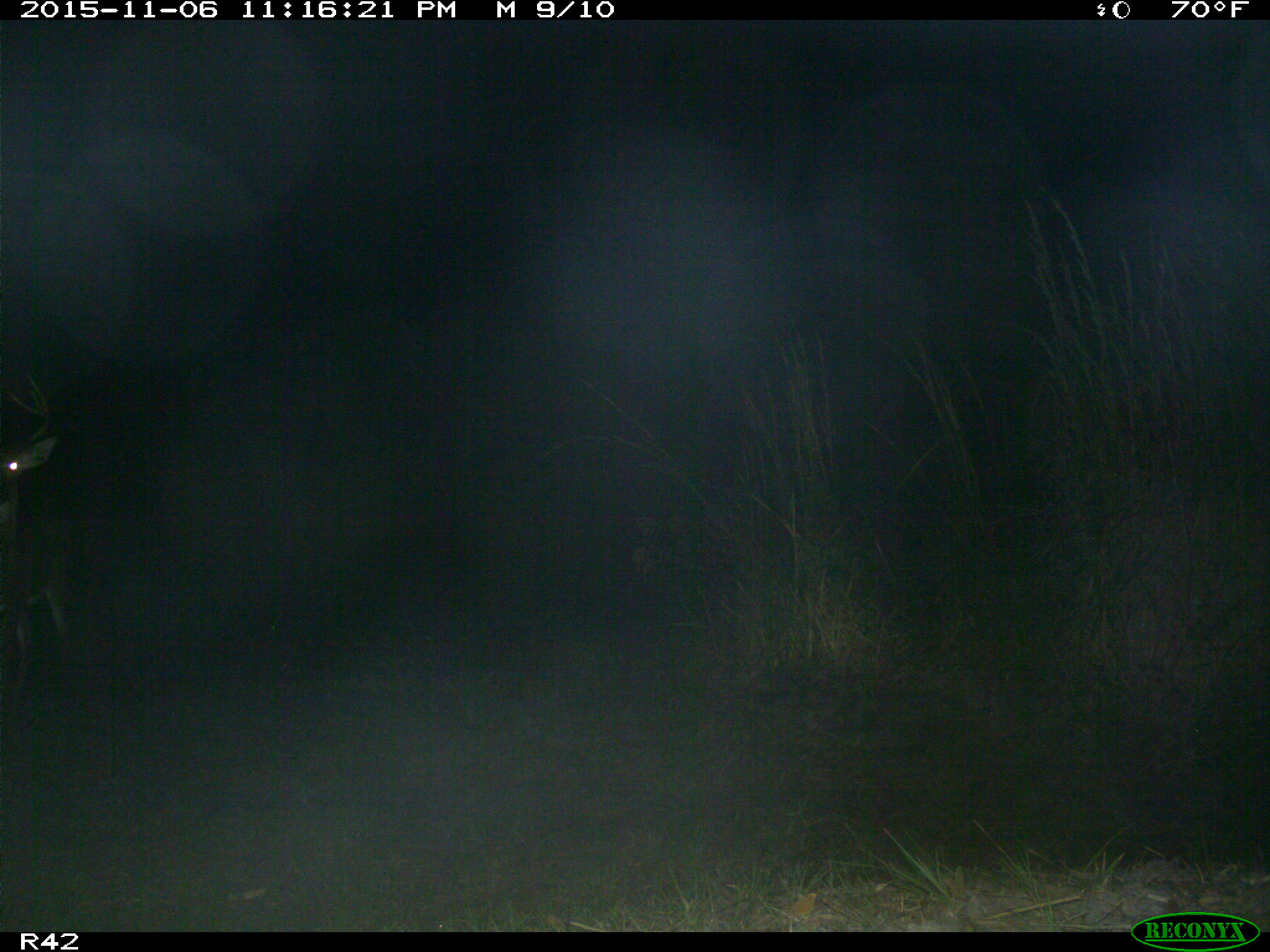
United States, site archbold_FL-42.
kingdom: Animalia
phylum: Chordata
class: Mammalia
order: Artiodactyla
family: Cervidae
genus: Odocoileus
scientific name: Odocoileus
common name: deer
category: unidentified deer